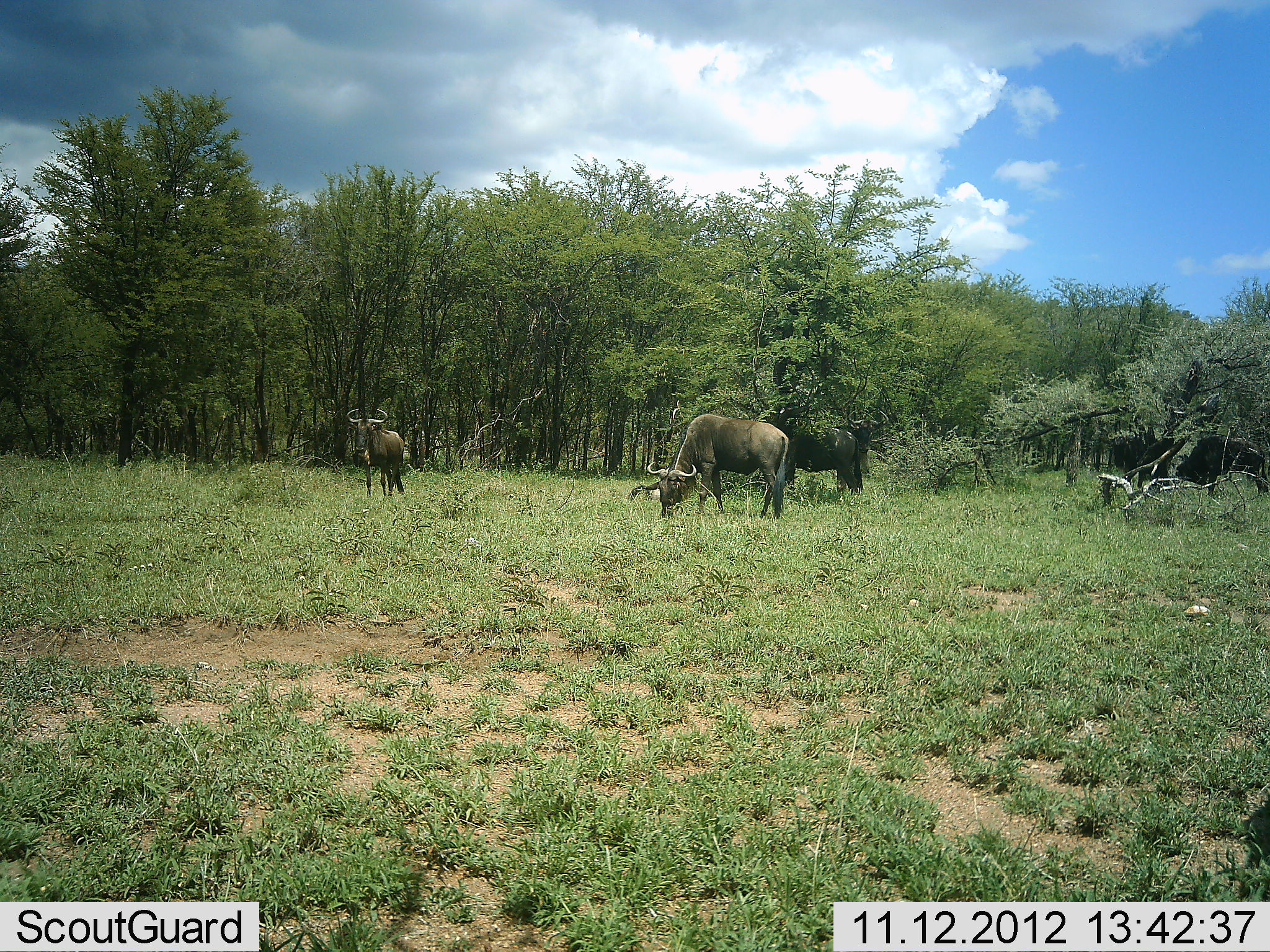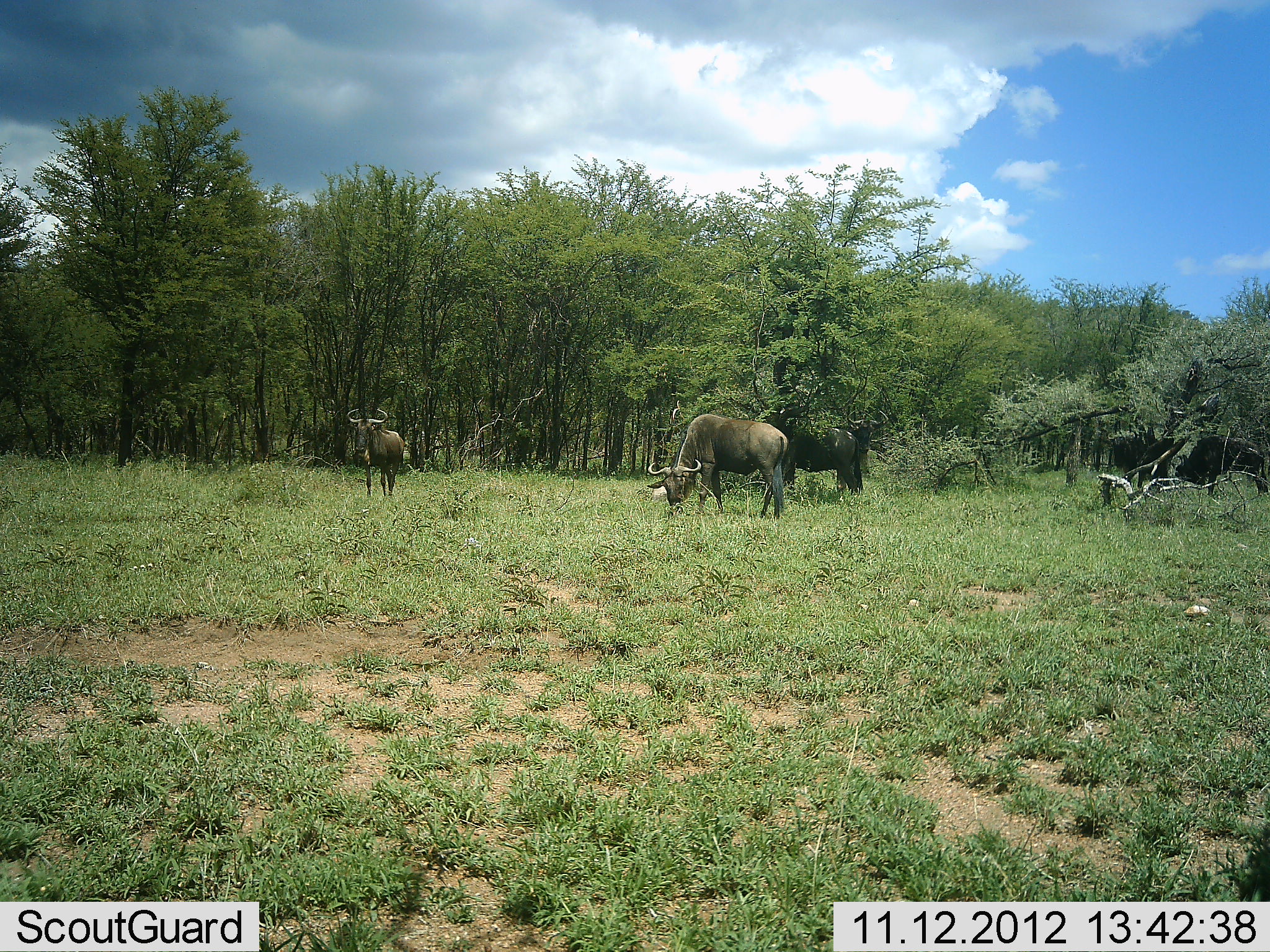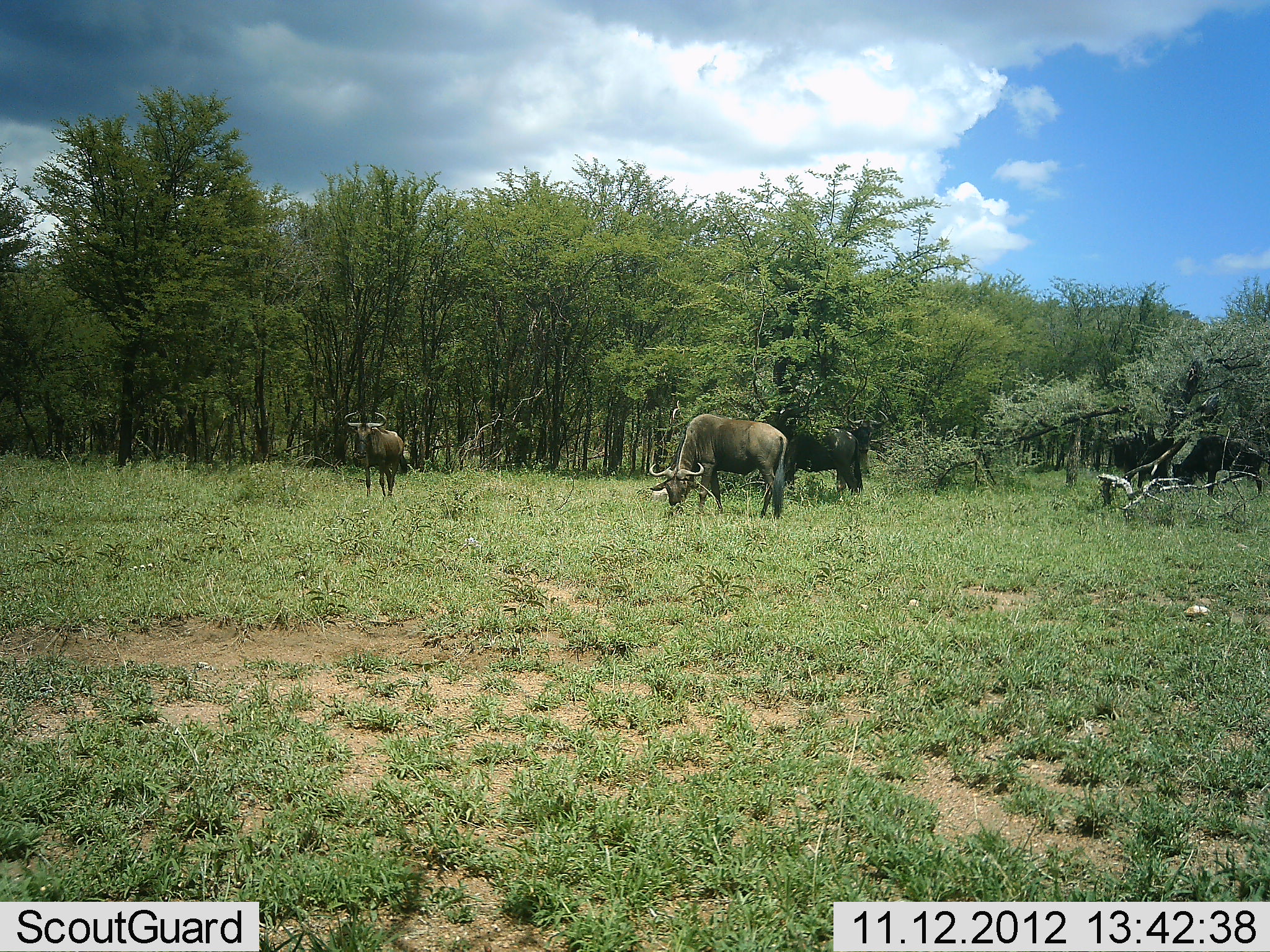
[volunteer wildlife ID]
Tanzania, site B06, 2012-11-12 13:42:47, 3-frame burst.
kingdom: Animalia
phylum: Chordata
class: Mammalia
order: Artiodactyla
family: Bovidae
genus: Connochaetes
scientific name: Connochaetes taurinus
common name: blue wildebeest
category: wildebeest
Wildebeest (blue wildebeest) (Connochaetes taurinus), count 5. Behavior (volunteer vote fractions): standing 80%, resting 0%, moving 10%, interacting 0%. Young present (vote fraction): 0%. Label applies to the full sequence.